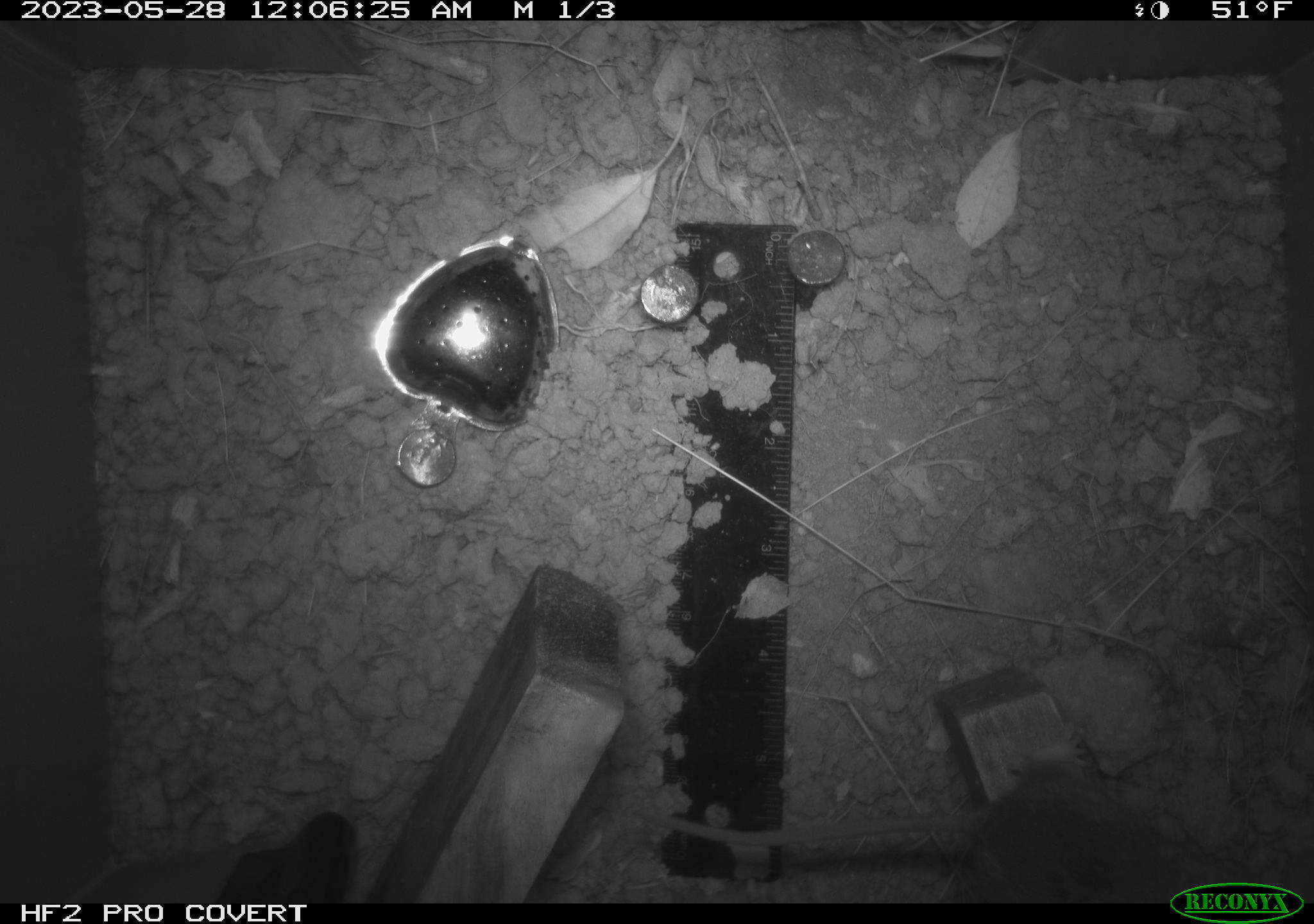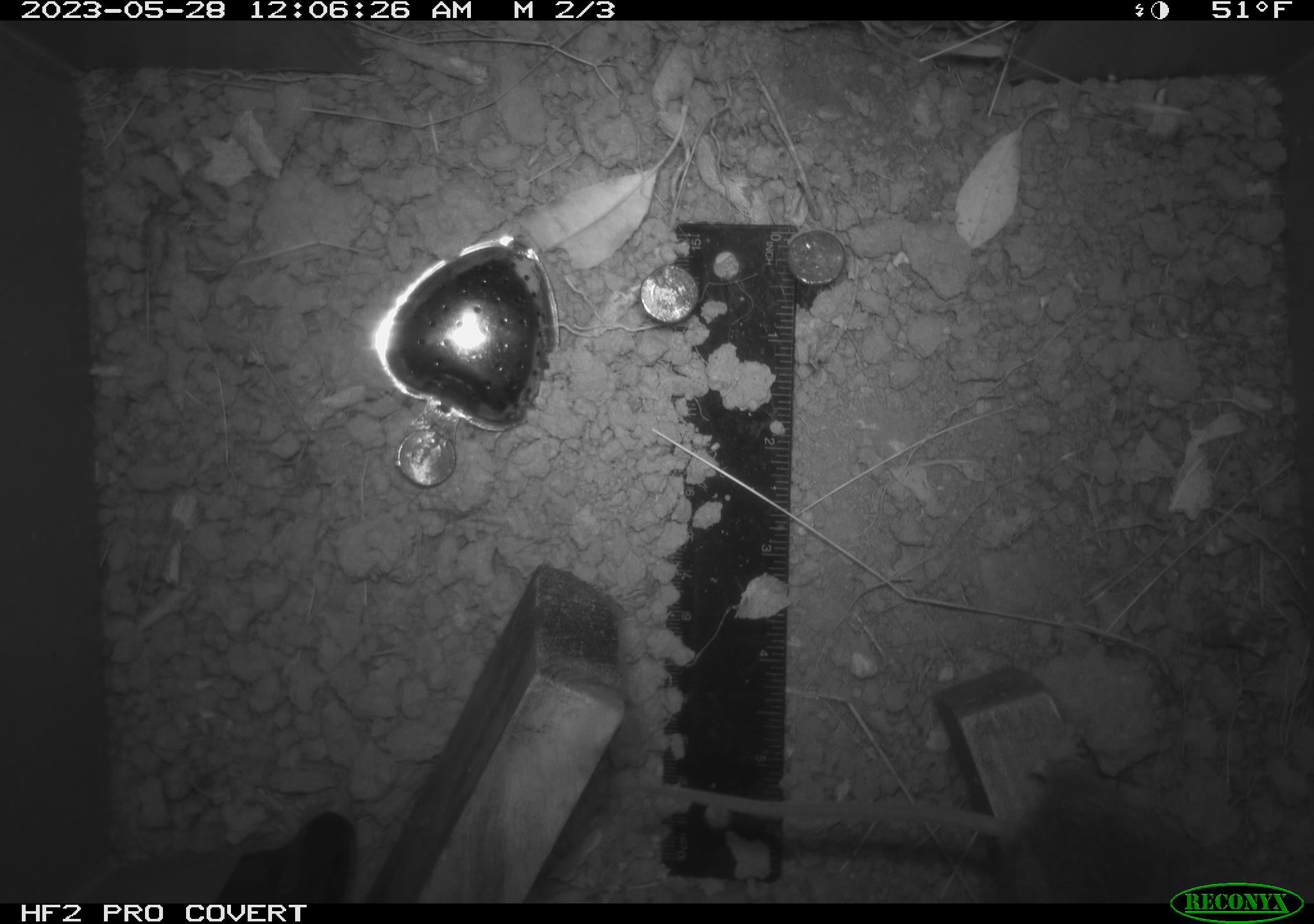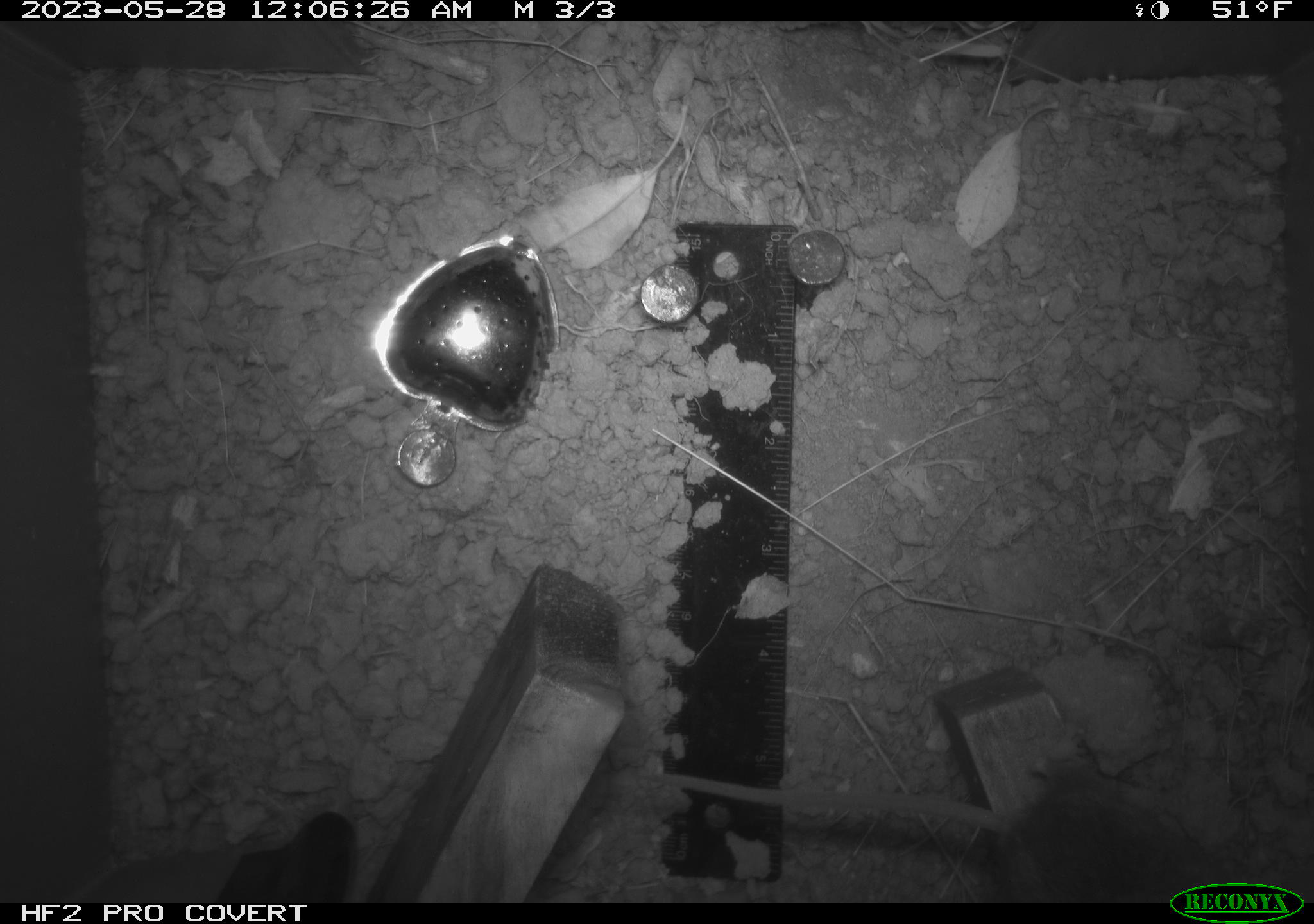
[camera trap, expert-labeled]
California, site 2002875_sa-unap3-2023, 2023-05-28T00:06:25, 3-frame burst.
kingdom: Animalia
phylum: Chordata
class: Mammalia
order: Rodentia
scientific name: Rodentia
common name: mouse species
Mouse species (Rodentia).